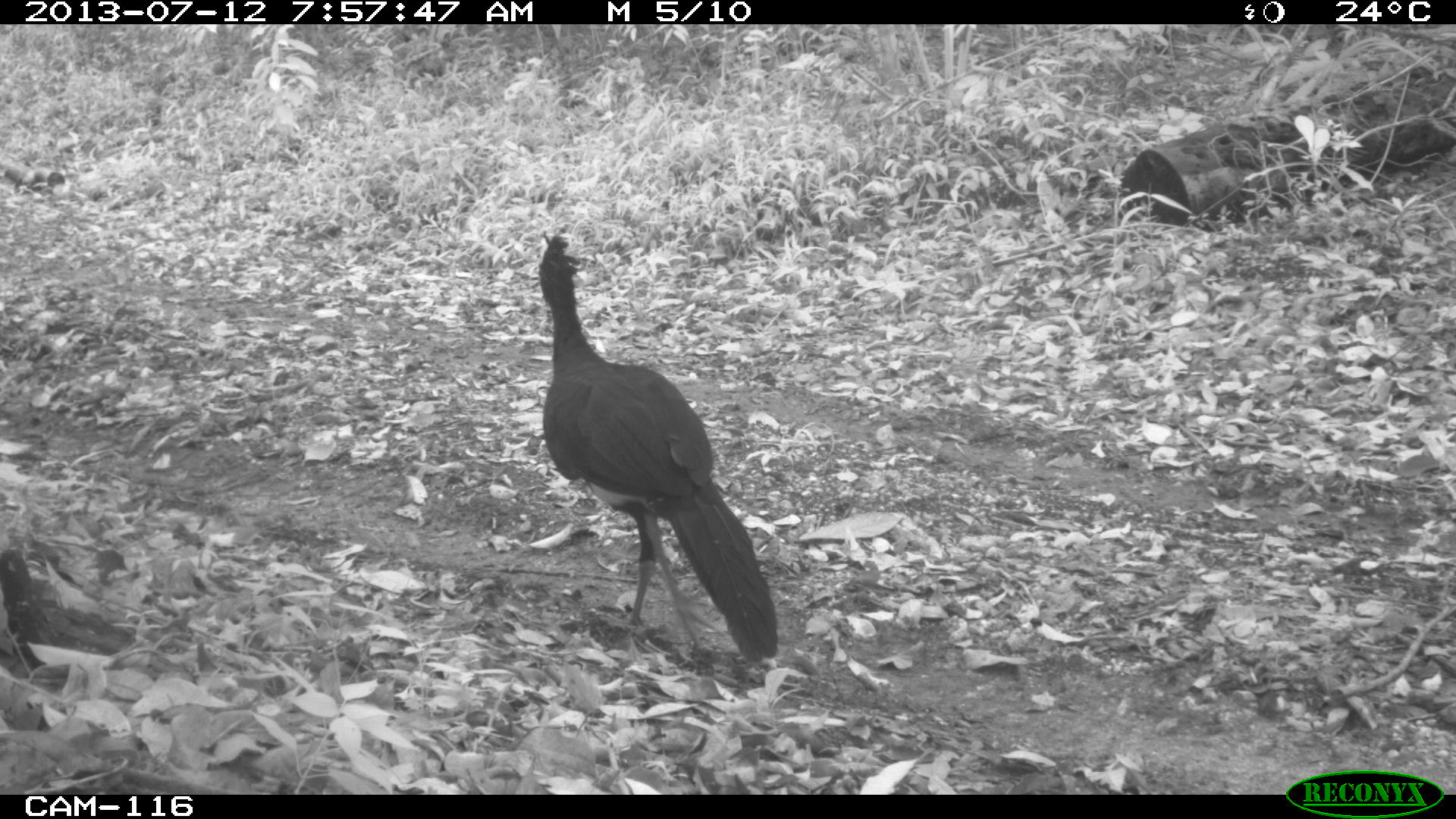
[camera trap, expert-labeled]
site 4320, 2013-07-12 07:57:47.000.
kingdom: Animalia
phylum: Chordata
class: Aves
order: Galliformes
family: Cracidae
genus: Crax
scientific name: Crax rubra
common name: great curassow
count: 1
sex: male